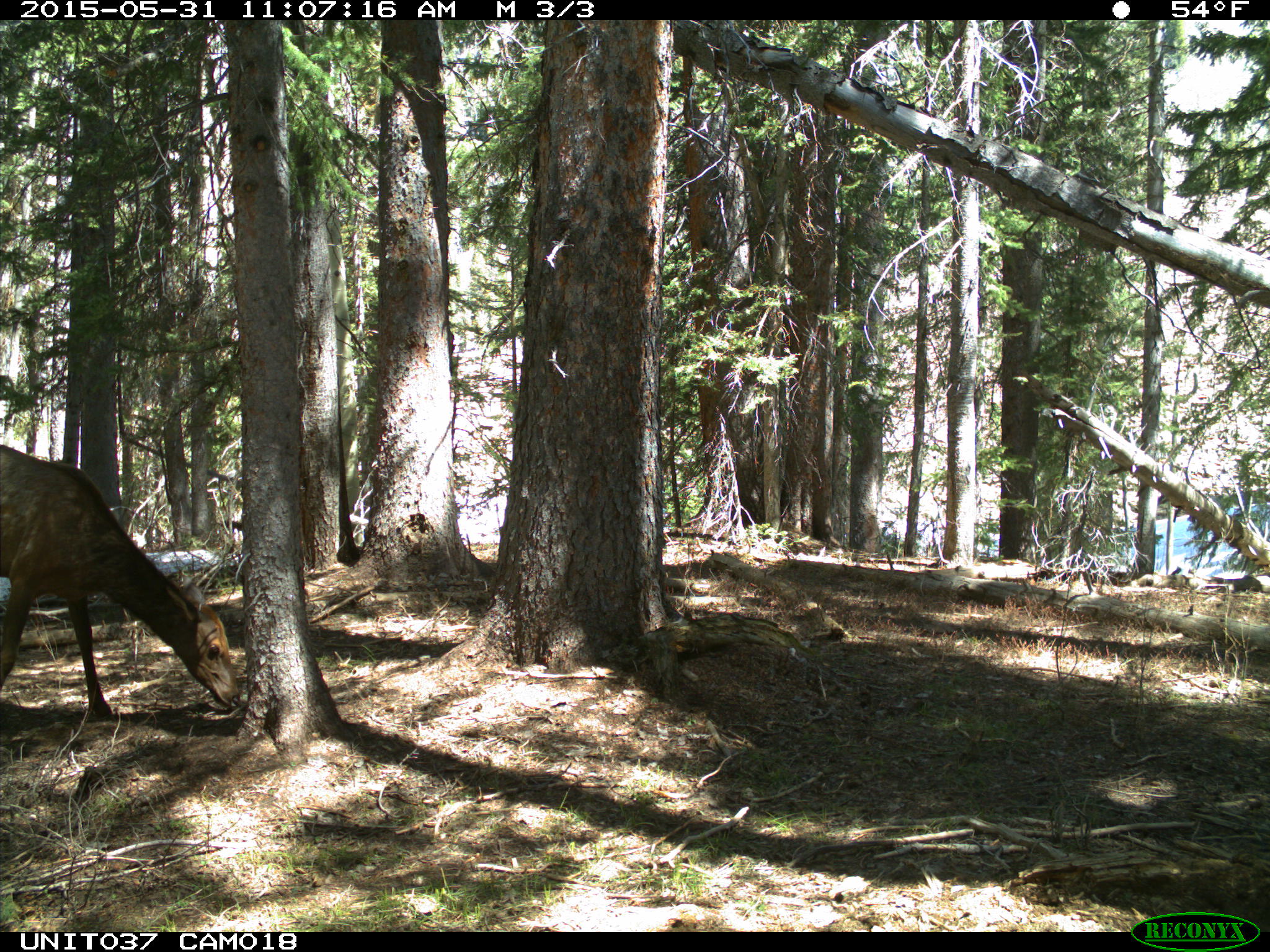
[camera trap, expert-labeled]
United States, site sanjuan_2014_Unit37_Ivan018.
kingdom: Animalia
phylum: Chordata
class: Mammalia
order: Artiodactyla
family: Cervidae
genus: Cervus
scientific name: Cervus elaphus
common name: red deer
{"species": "Cervus elaphus (red deer)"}